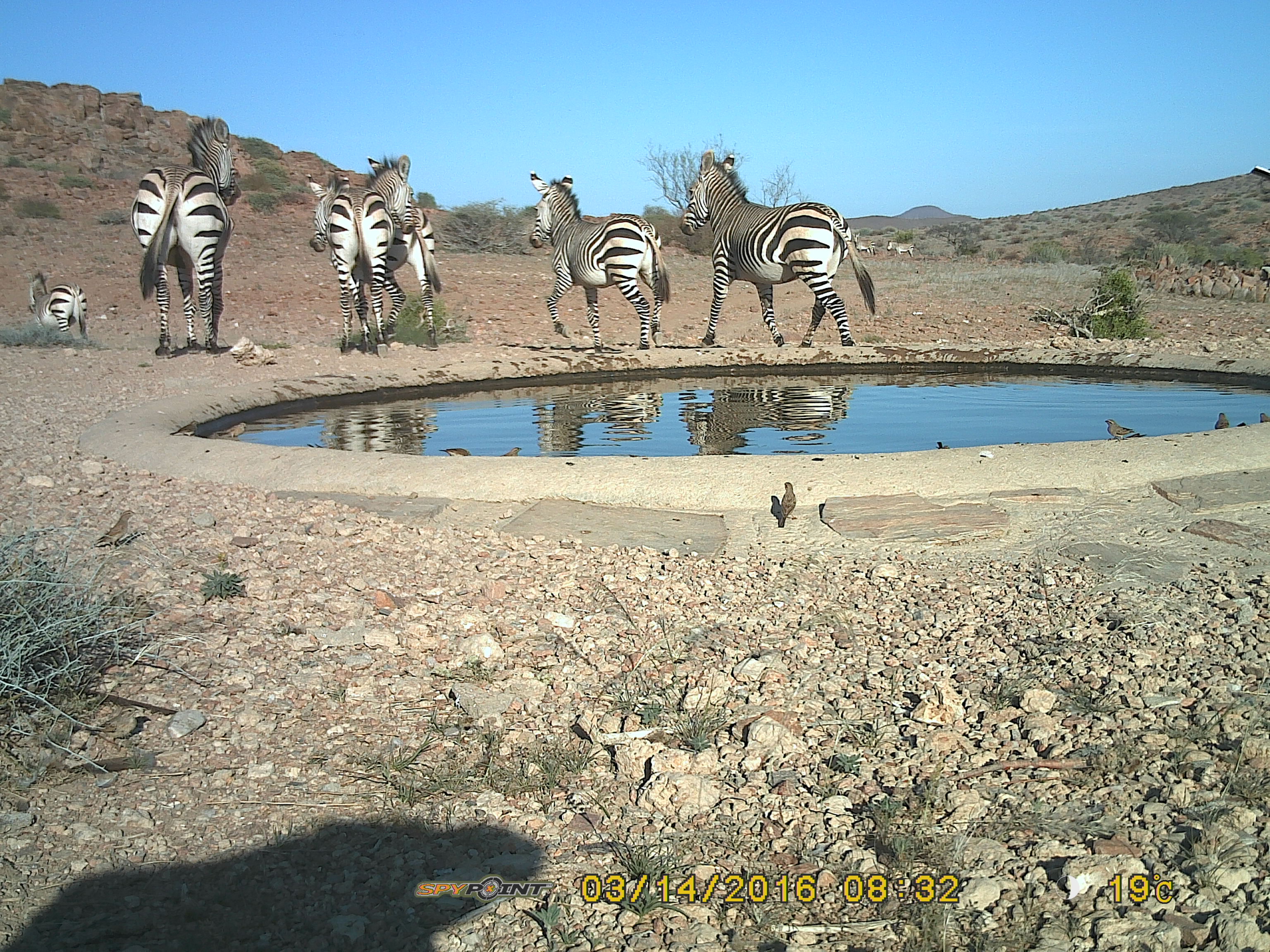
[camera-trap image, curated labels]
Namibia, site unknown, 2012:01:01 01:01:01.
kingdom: Animalia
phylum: Chordata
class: Mammalia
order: Perissodactyla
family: Equidae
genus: Equus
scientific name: Equus zebra hartmannae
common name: hartmann's mountain zebra